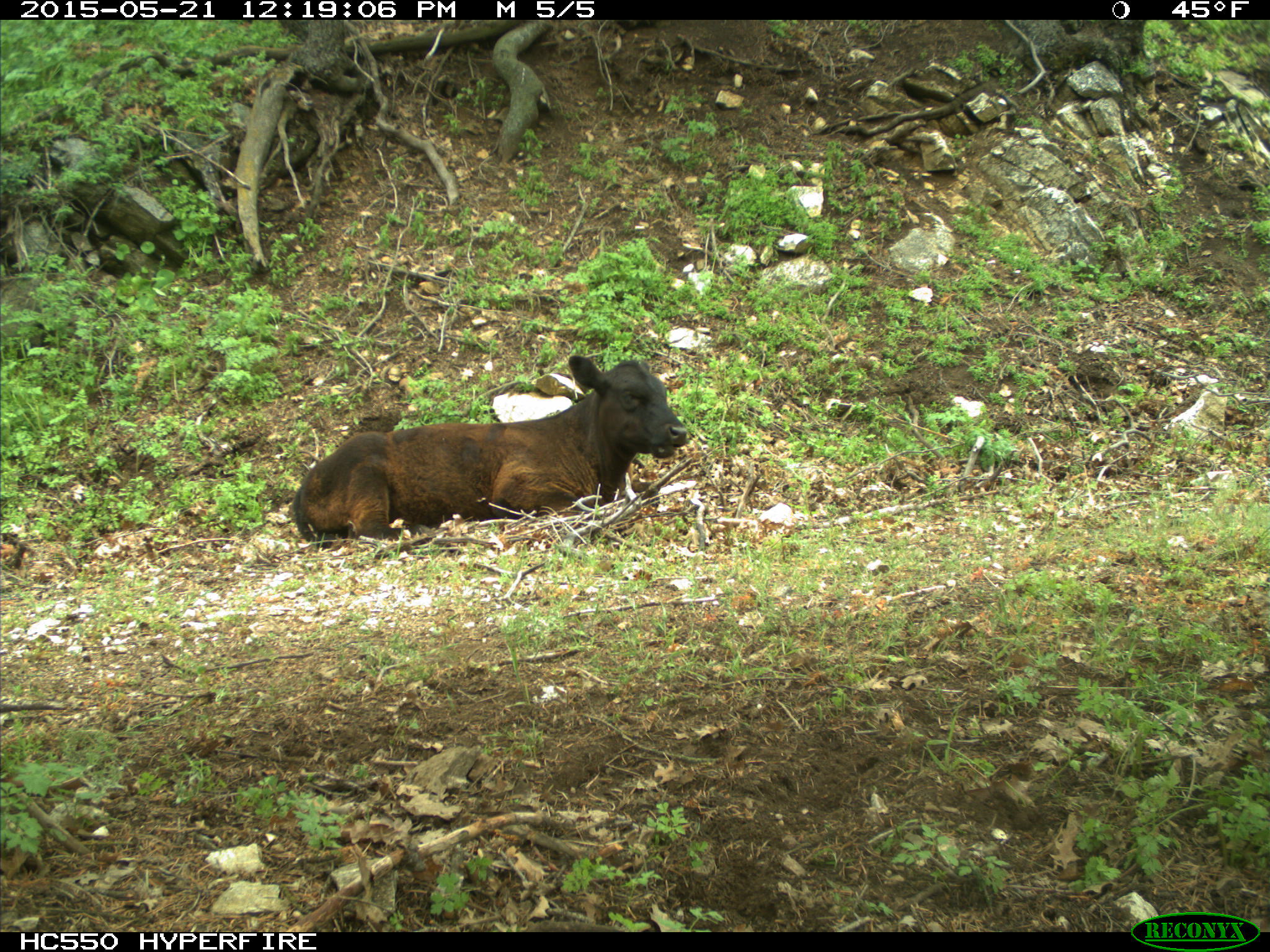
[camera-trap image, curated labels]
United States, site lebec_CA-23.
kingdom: Animalia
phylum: Chordata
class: Mammalia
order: Artiodactyla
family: Bovidae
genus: Bos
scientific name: Bos taurus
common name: domestic cow